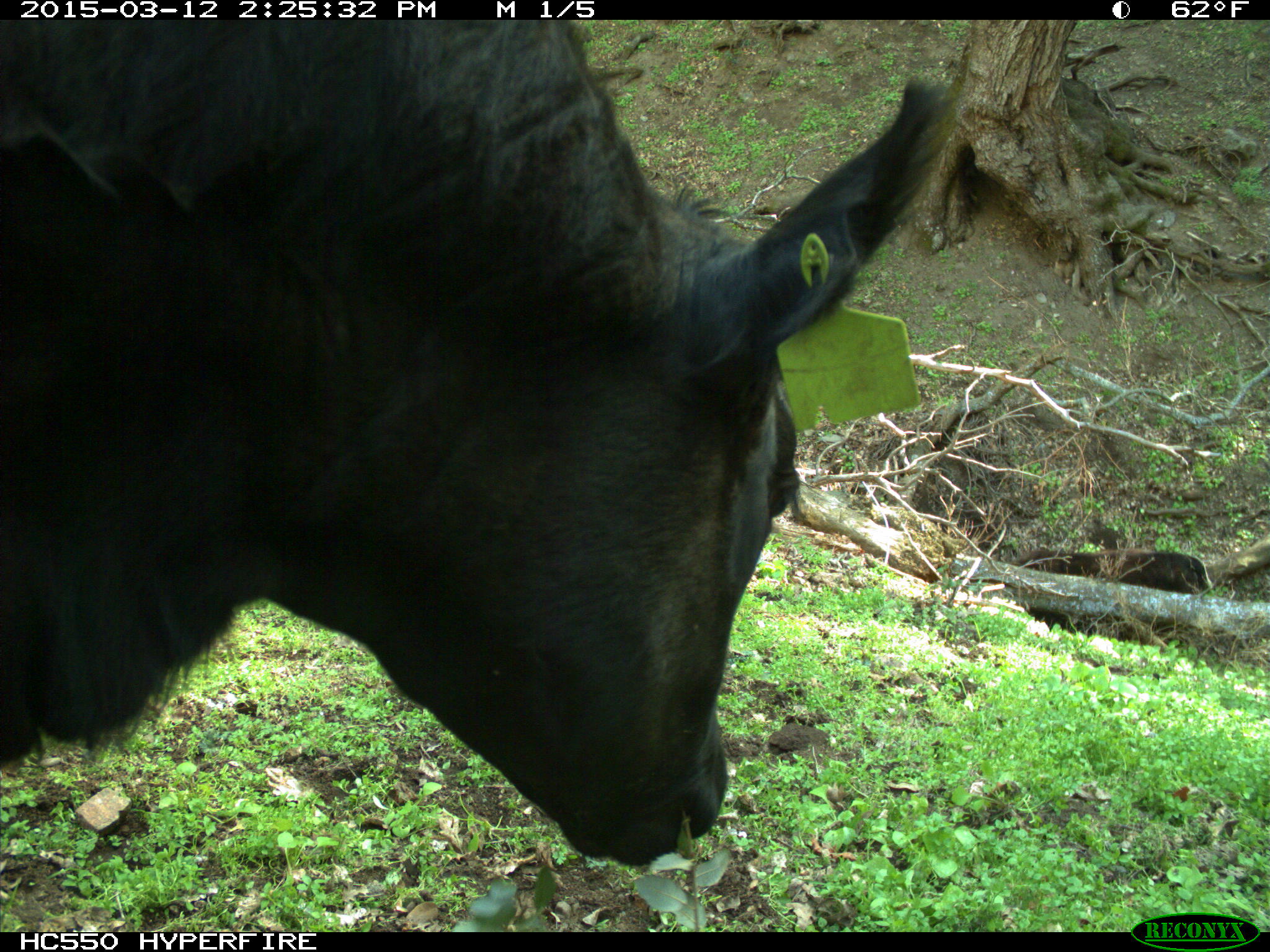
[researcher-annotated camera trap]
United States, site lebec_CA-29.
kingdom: Animalia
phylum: Chordata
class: Mammalia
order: Artiodactyla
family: Bovidae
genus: Bos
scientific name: Bos taurus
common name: domestic cow